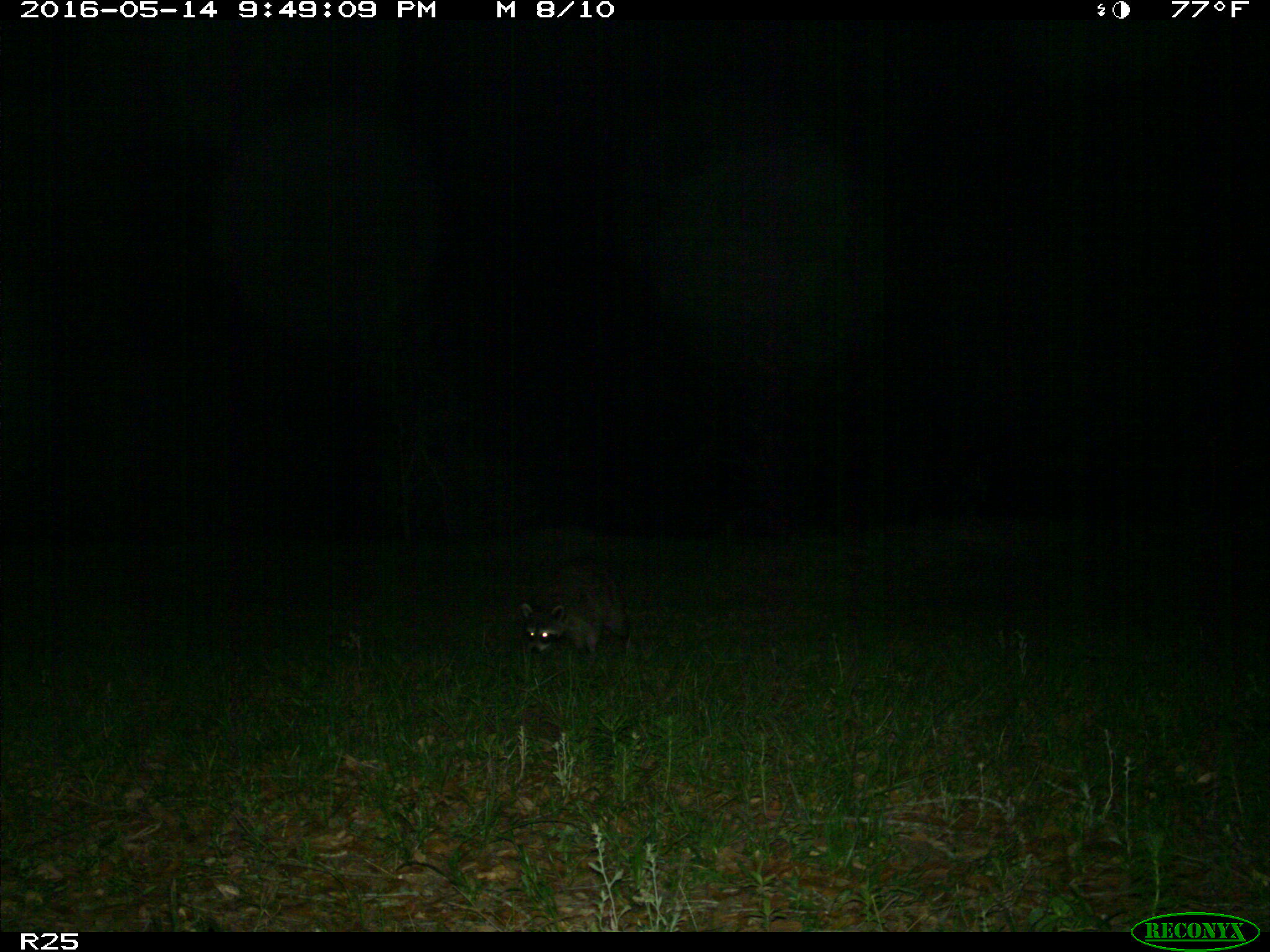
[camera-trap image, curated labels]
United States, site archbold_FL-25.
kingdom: Animalia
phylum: Chordata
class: Mammalia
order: Carnivora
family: Procyonidae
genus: Procyon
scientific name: Procyon lotor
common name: common raccoon